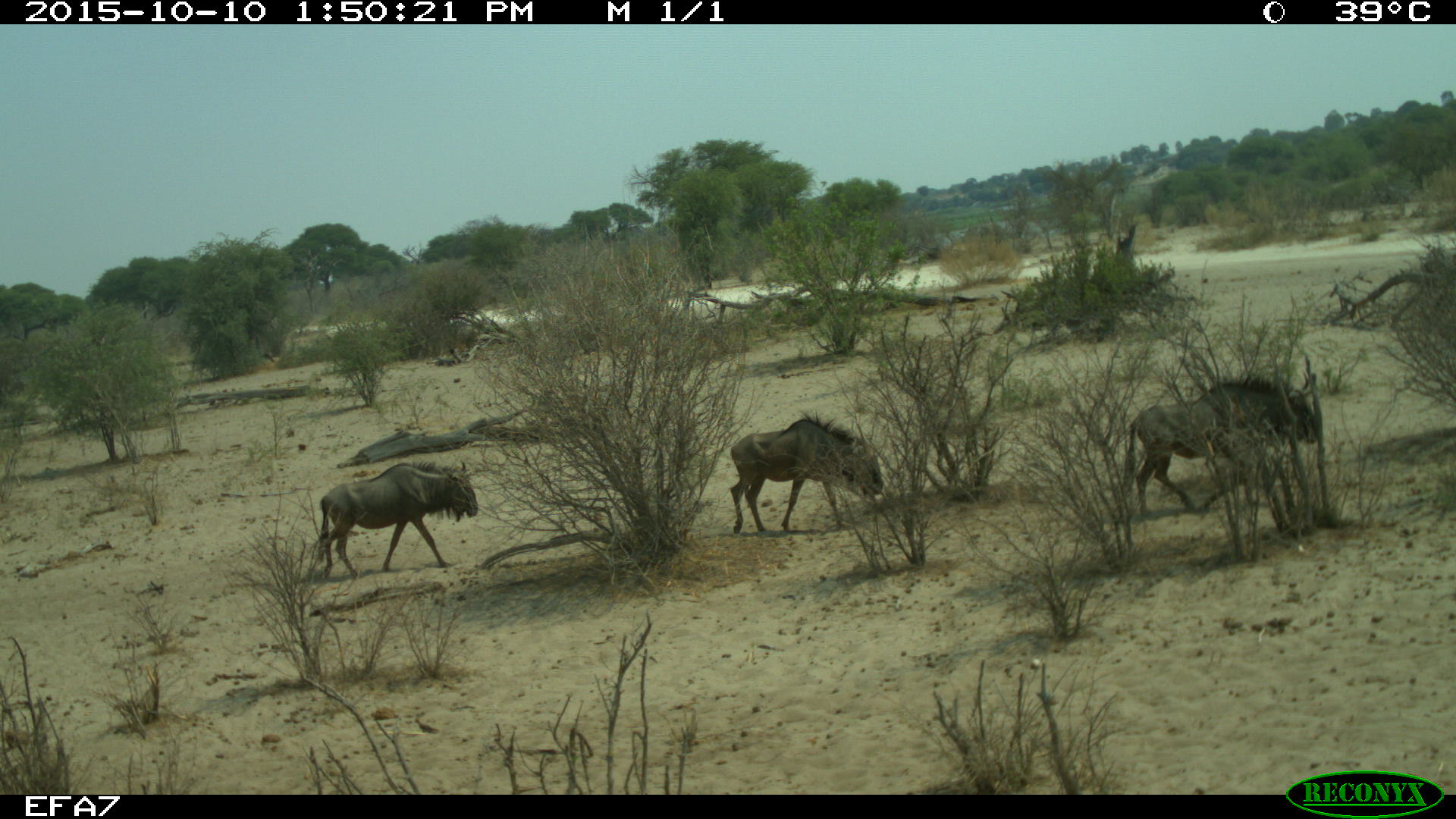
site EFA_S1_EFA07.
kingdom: Animalia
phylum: Chordata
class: Mammalia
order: Artiodactyla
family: Bovidae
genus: Connochaetes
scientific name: Connochaetes taurinus taurinus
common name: blue wildebeest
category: wildebeestblue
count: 3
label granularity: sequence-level